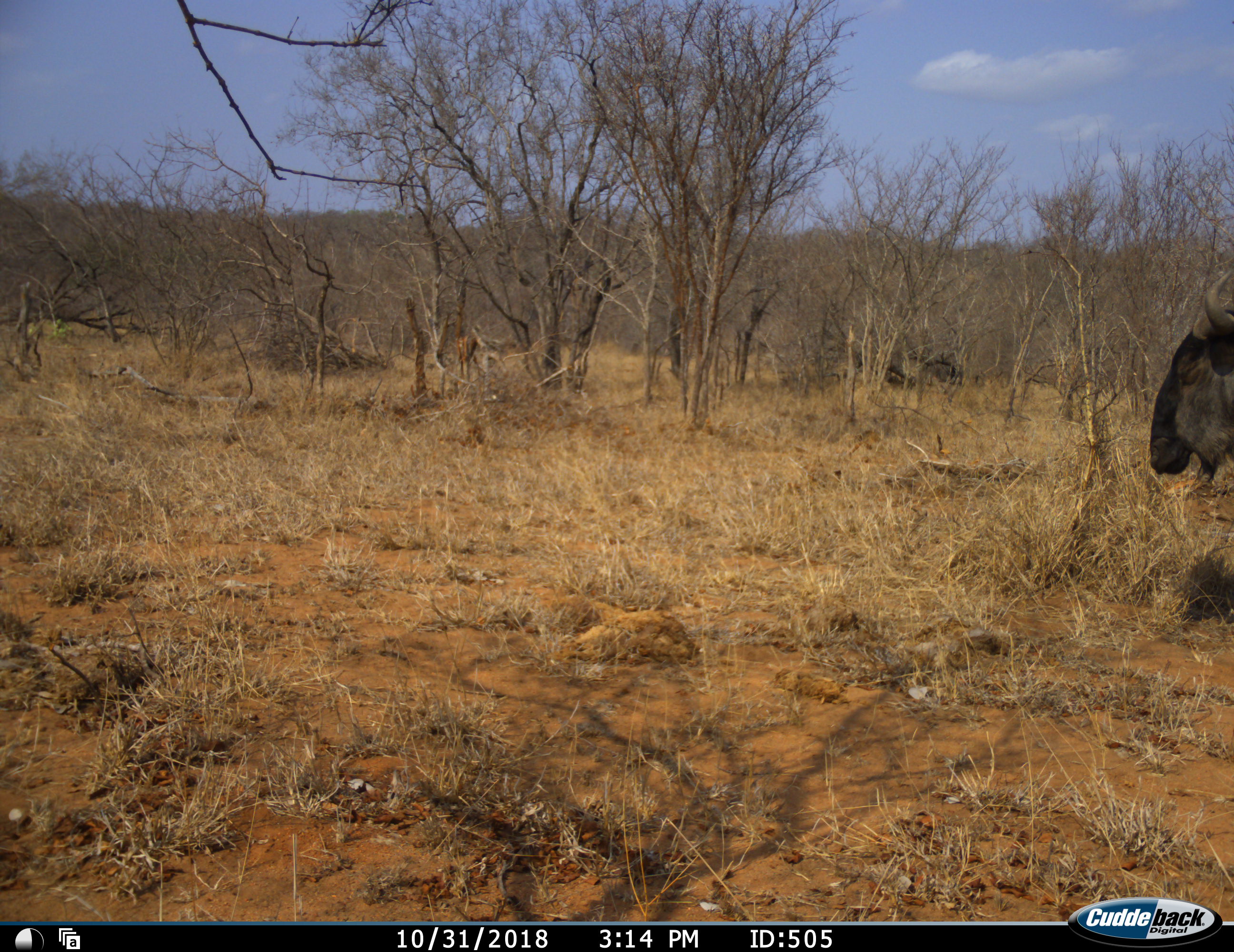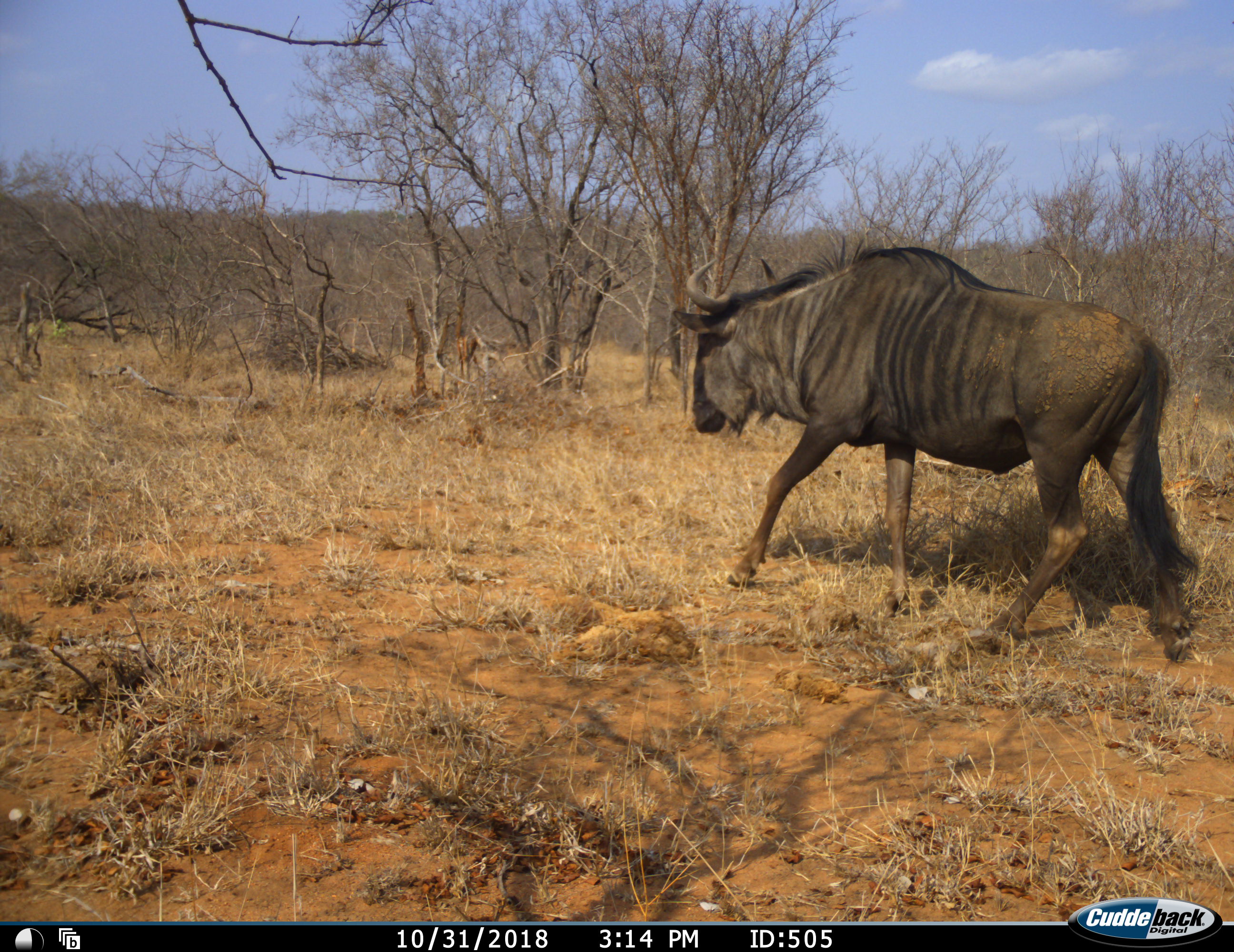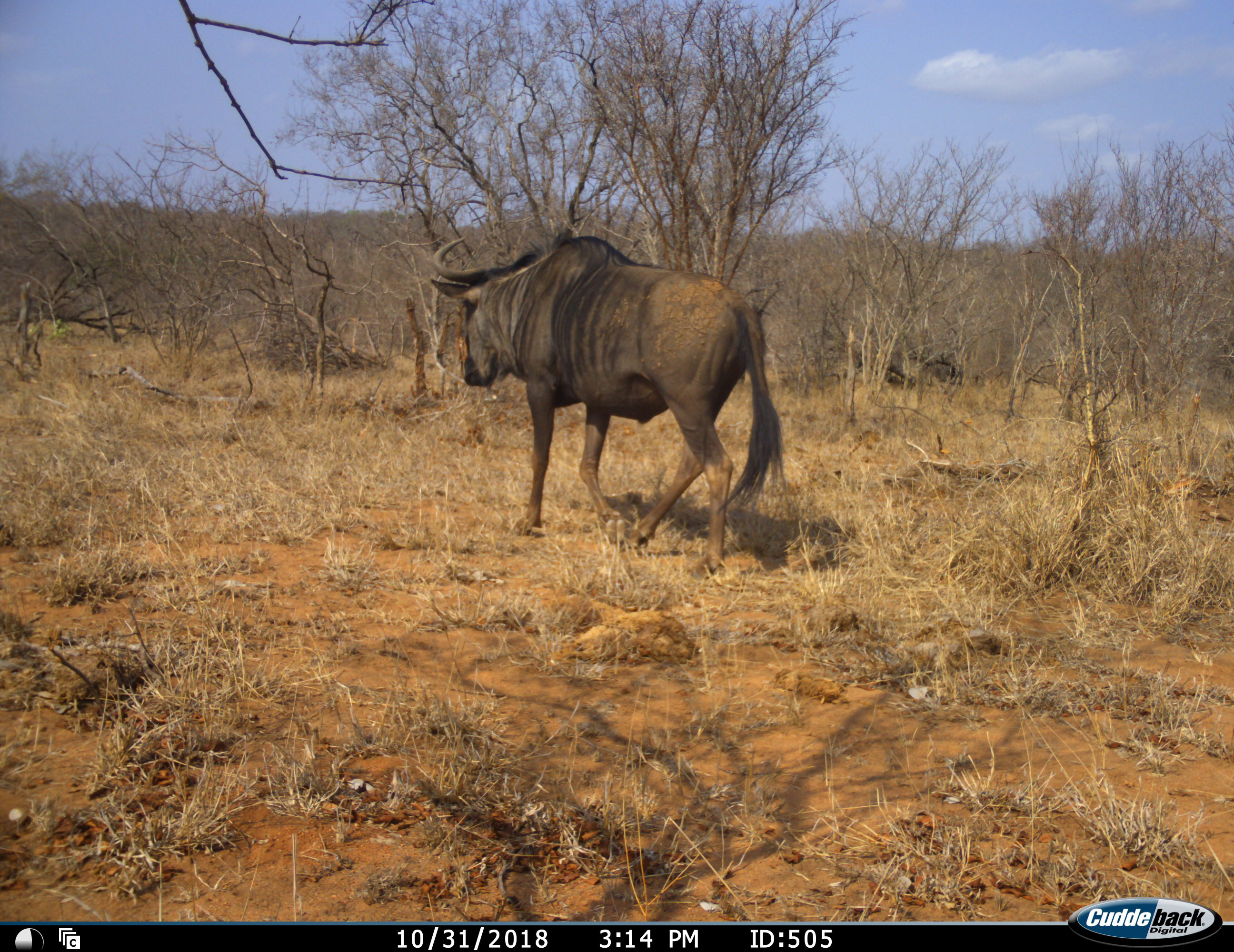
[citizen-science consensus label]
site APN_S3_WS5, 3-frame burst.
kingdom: Animalia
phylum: Chordata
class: Mammalia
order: Artiodactyla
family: Bovidae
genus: Connochaetes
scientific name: Connochaetes taurinus taurinus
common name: blue wildebeest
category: wildebeestblue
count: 1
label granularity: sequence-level